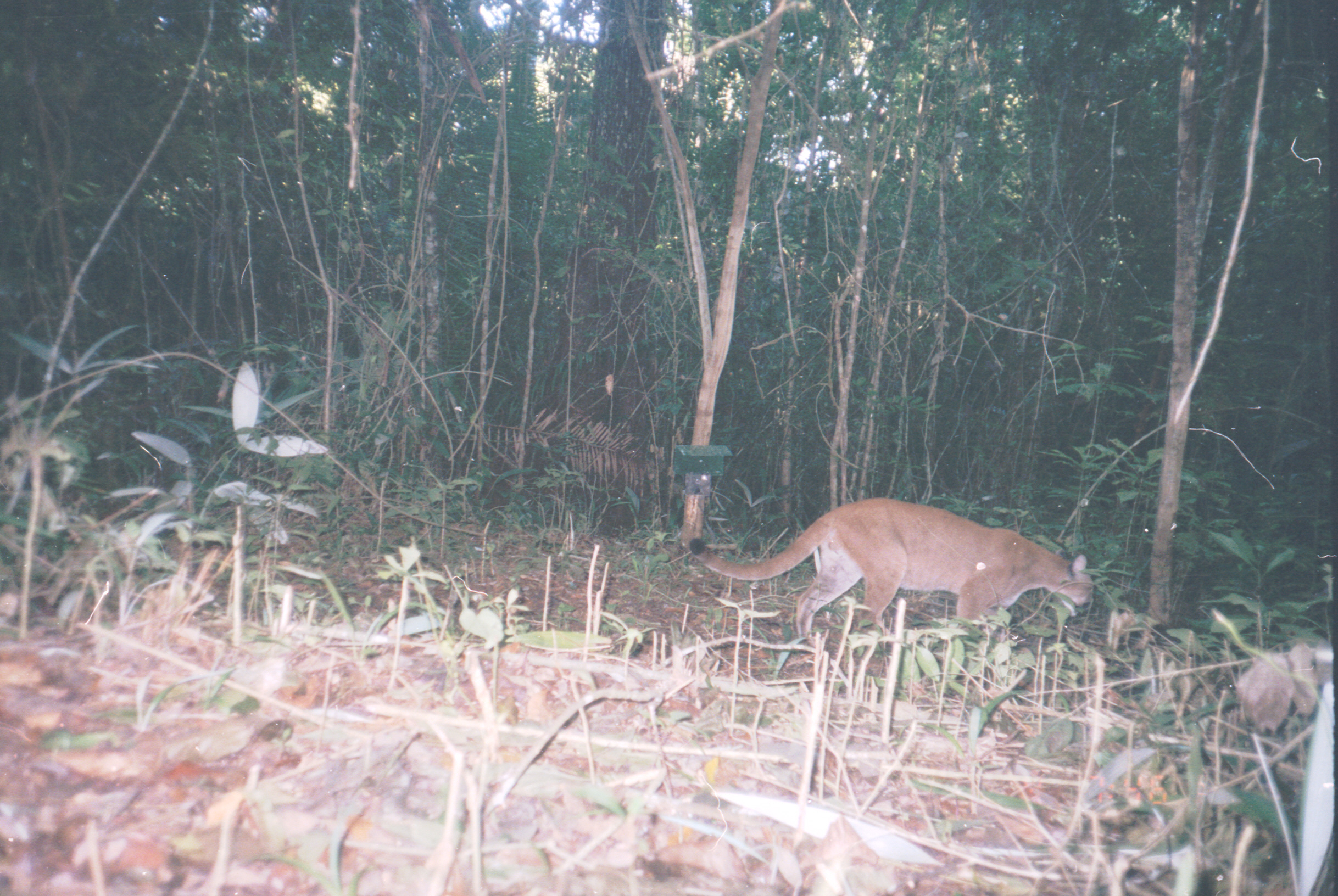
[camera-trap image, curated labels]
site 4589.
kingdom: Animalia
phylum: Chordata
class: Mammalia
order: Carnivora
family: Felidae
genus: Puma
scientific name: Puma concolor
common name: mountain lion